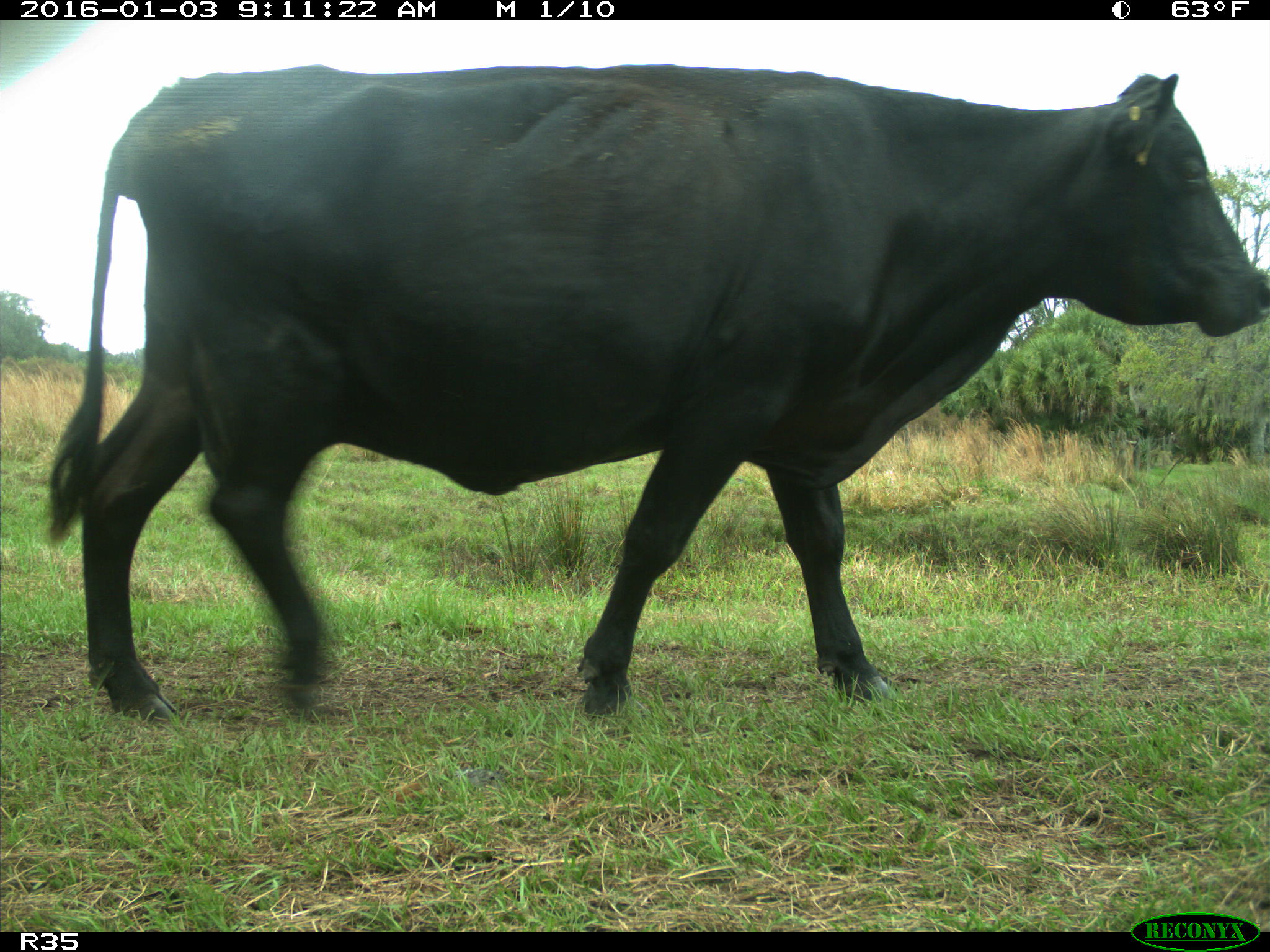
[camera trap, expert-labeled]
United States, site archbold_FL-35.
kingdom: Animalia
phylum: Chordata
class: Mammalia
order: Artiodactyla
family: Bovidae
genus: Bos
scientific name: Bos taurus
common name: domestic cow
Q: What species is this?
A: Bos taurus (domestic cow).